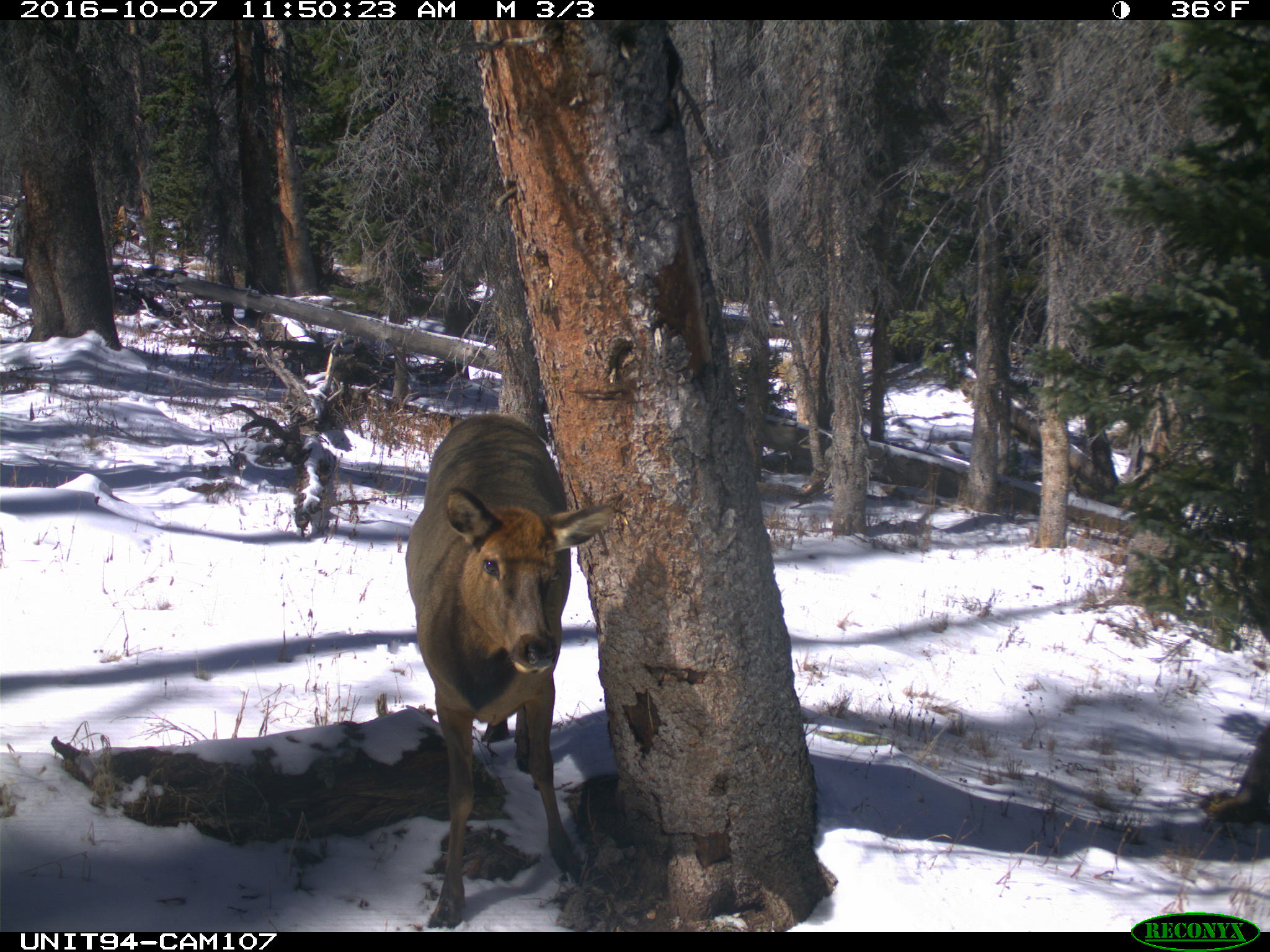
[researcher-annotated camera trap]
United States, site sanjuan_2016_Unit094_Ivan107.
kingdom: Animalia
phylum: Chordata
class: Mammalia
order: Artiodactyla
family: Cervidae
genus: Cervus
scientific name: Cervus elaphus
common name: red deer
Cervus elaphus (red deer).